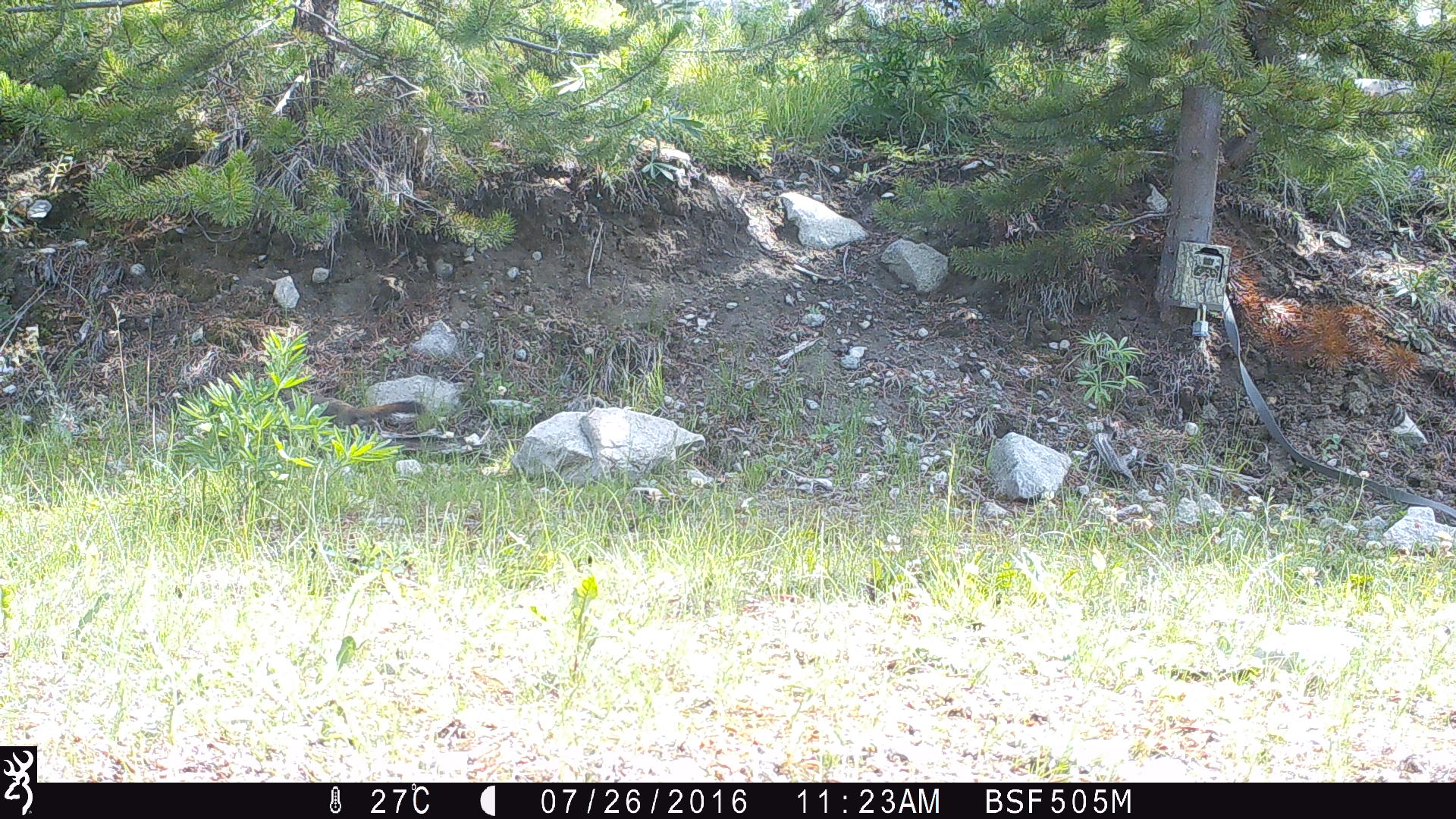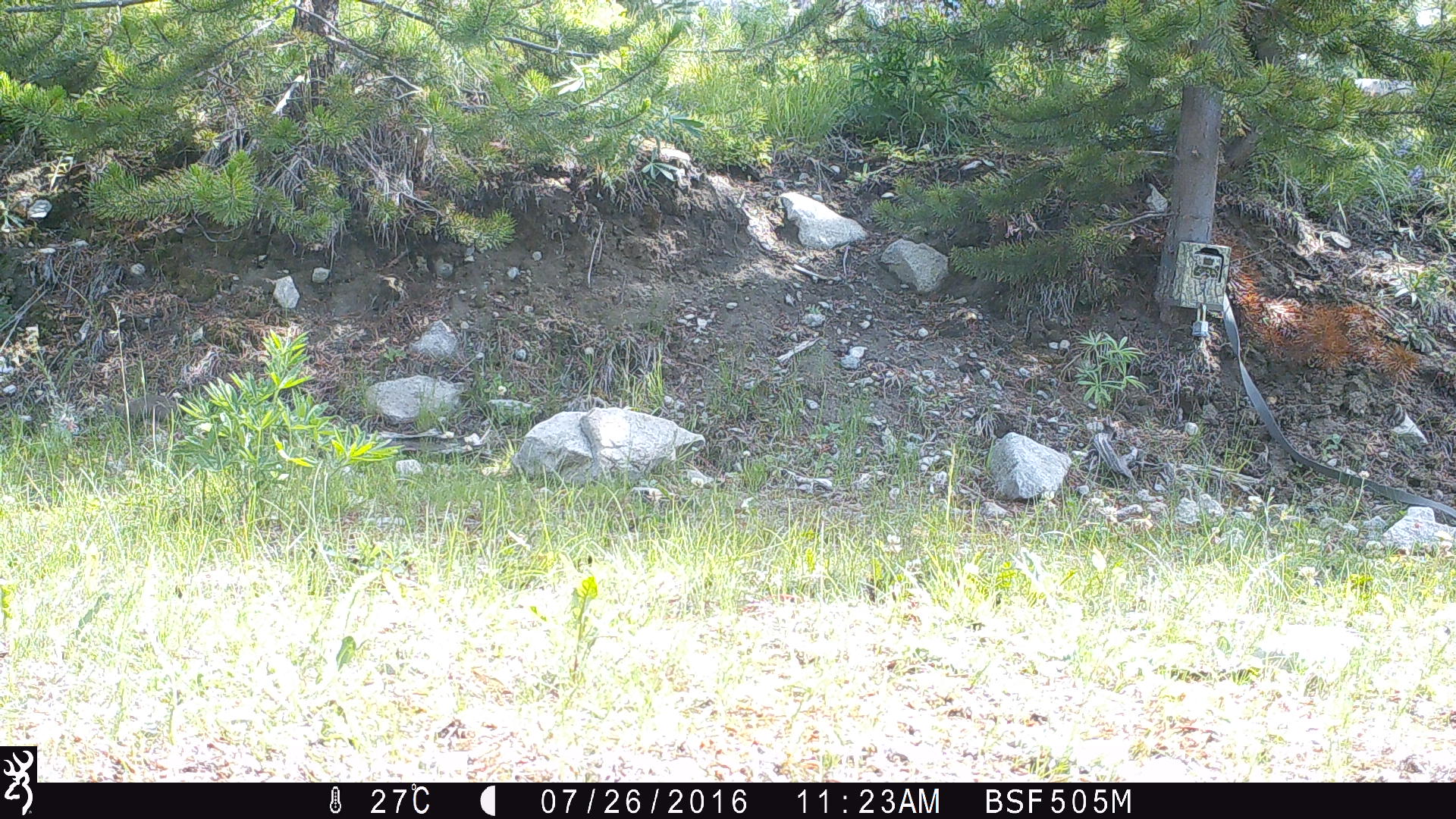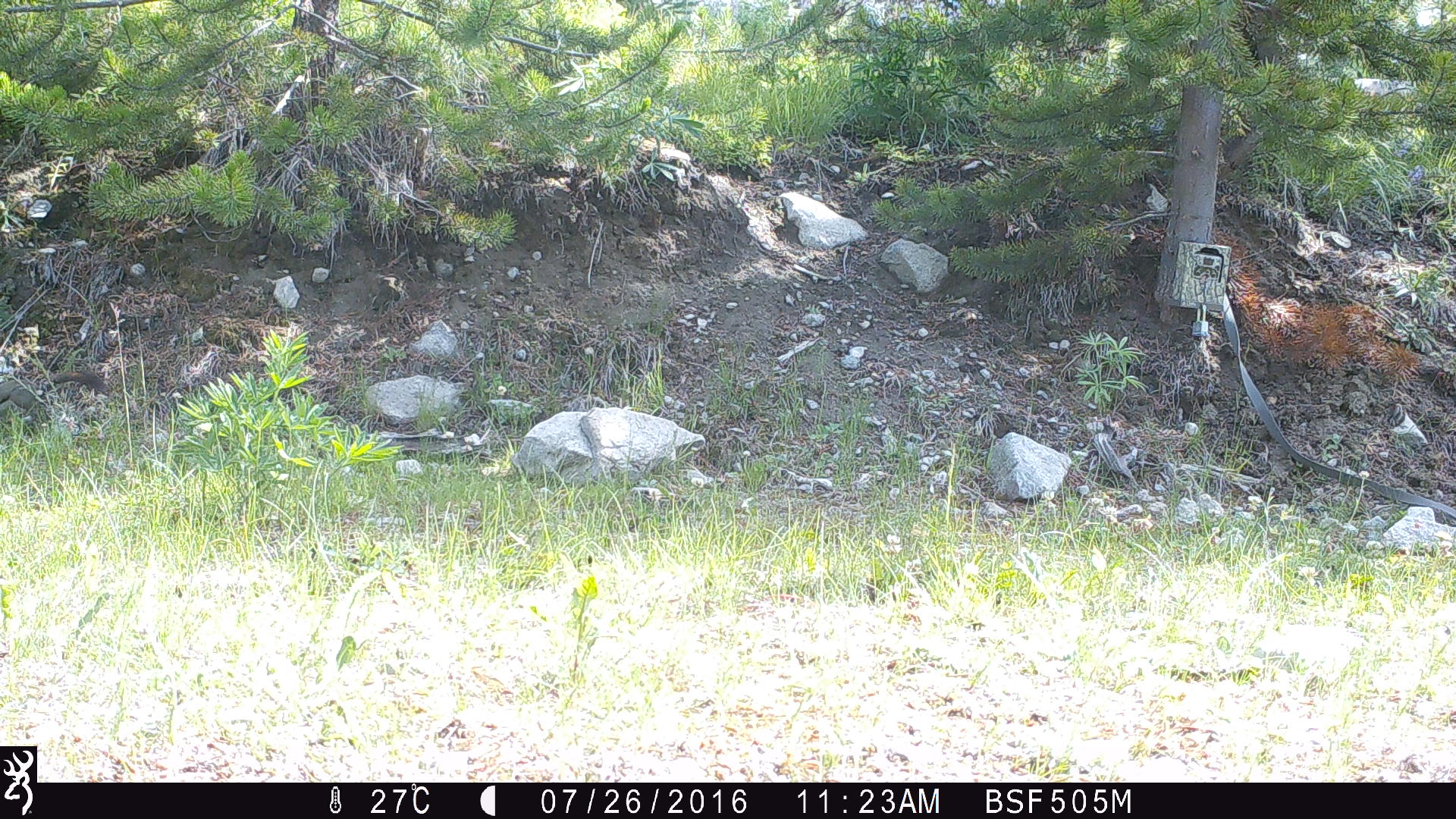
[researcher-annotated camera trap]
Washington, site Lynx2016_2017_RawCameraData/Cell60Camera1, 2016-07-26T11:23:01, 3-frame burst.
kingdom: Animalia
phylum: Chordata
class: Mammalia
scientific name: Mammalia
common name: small mammal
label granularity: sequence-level